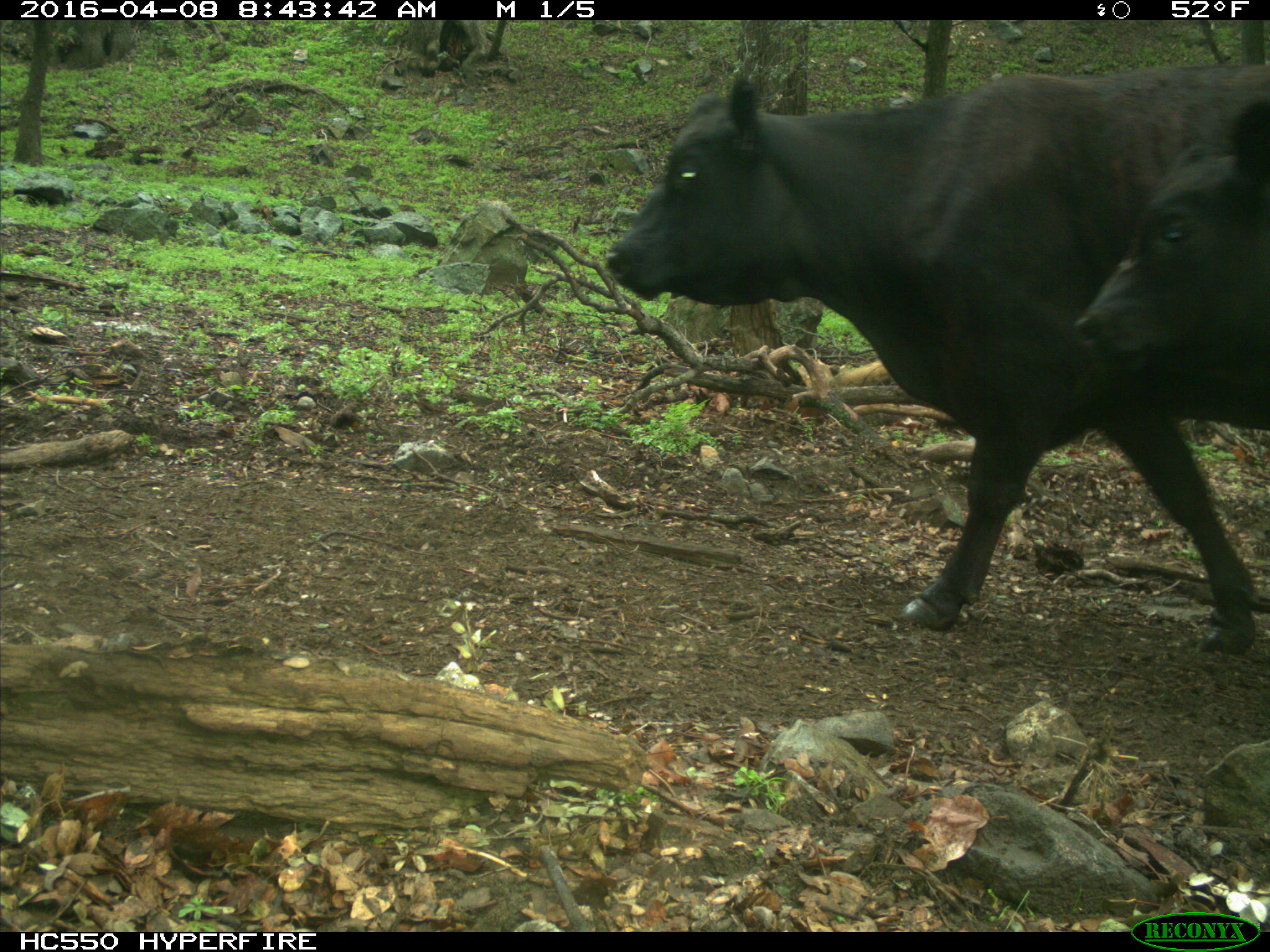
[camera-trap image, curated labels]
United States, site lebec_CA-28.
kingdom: Animalia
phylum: Chordata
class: Mammalia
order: Artiodactyla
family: Bovidae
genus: Bos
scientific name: Bos taurus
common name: domestic cow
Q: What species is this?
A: Bos taurus (domestic cow).